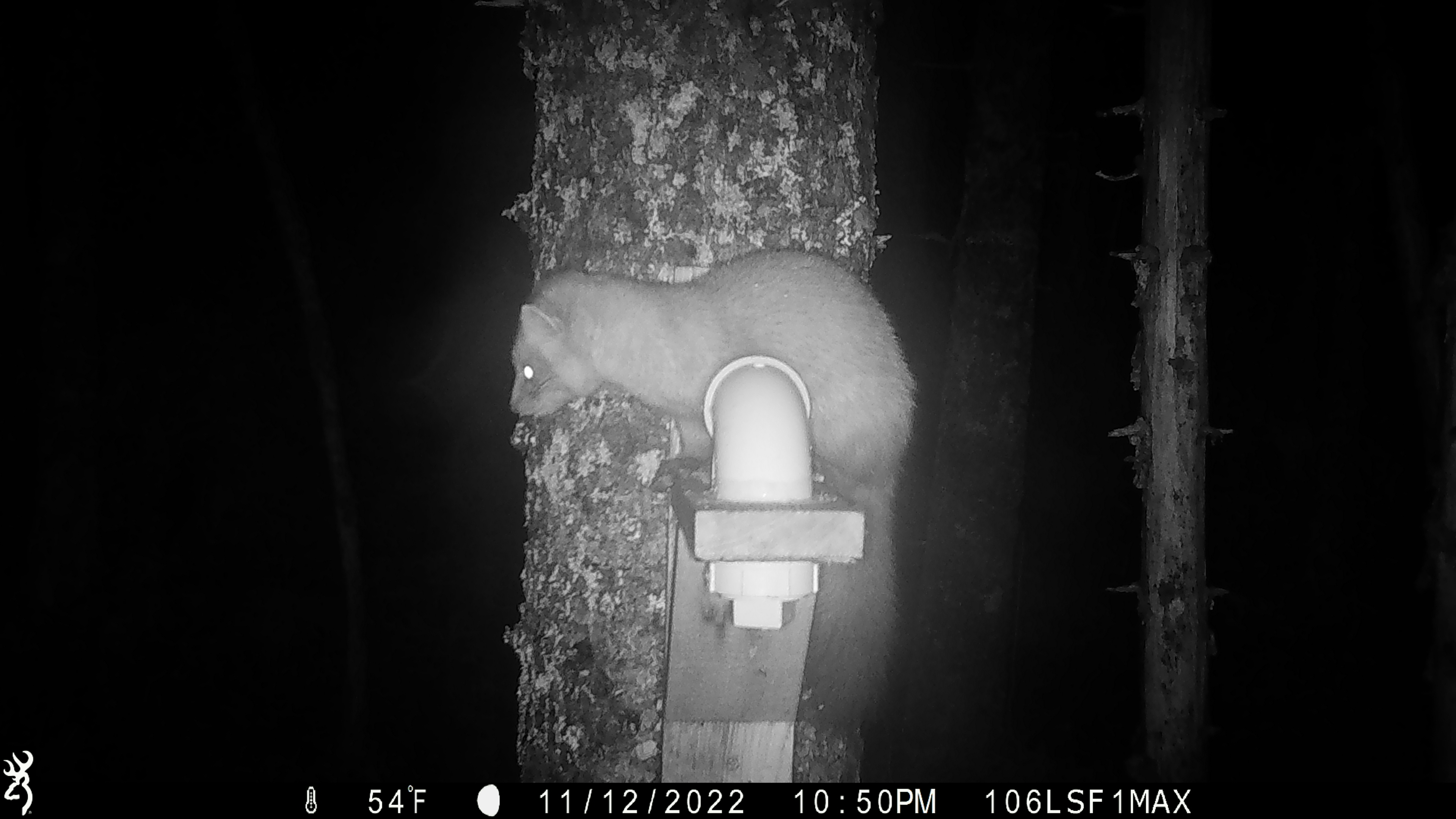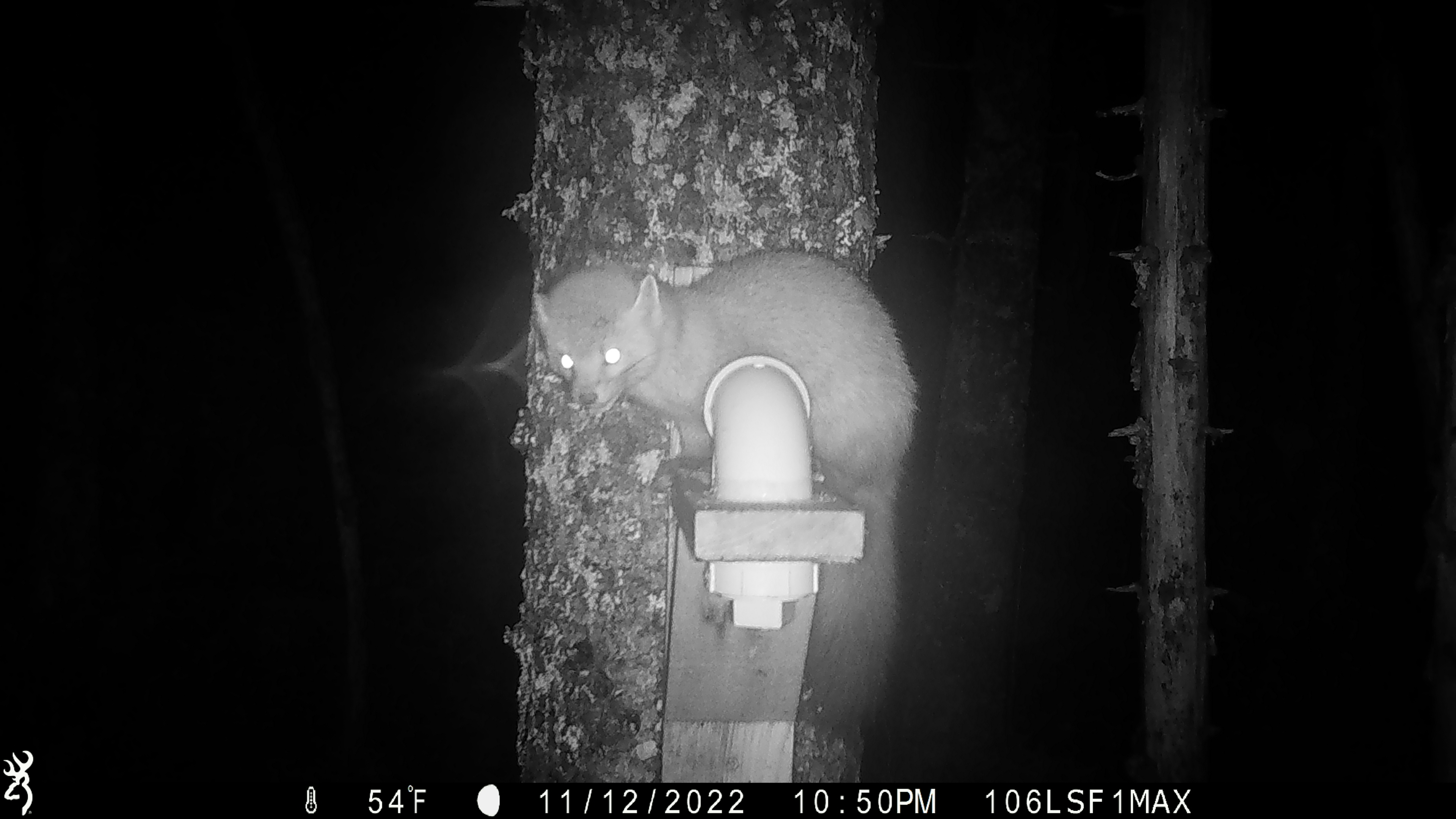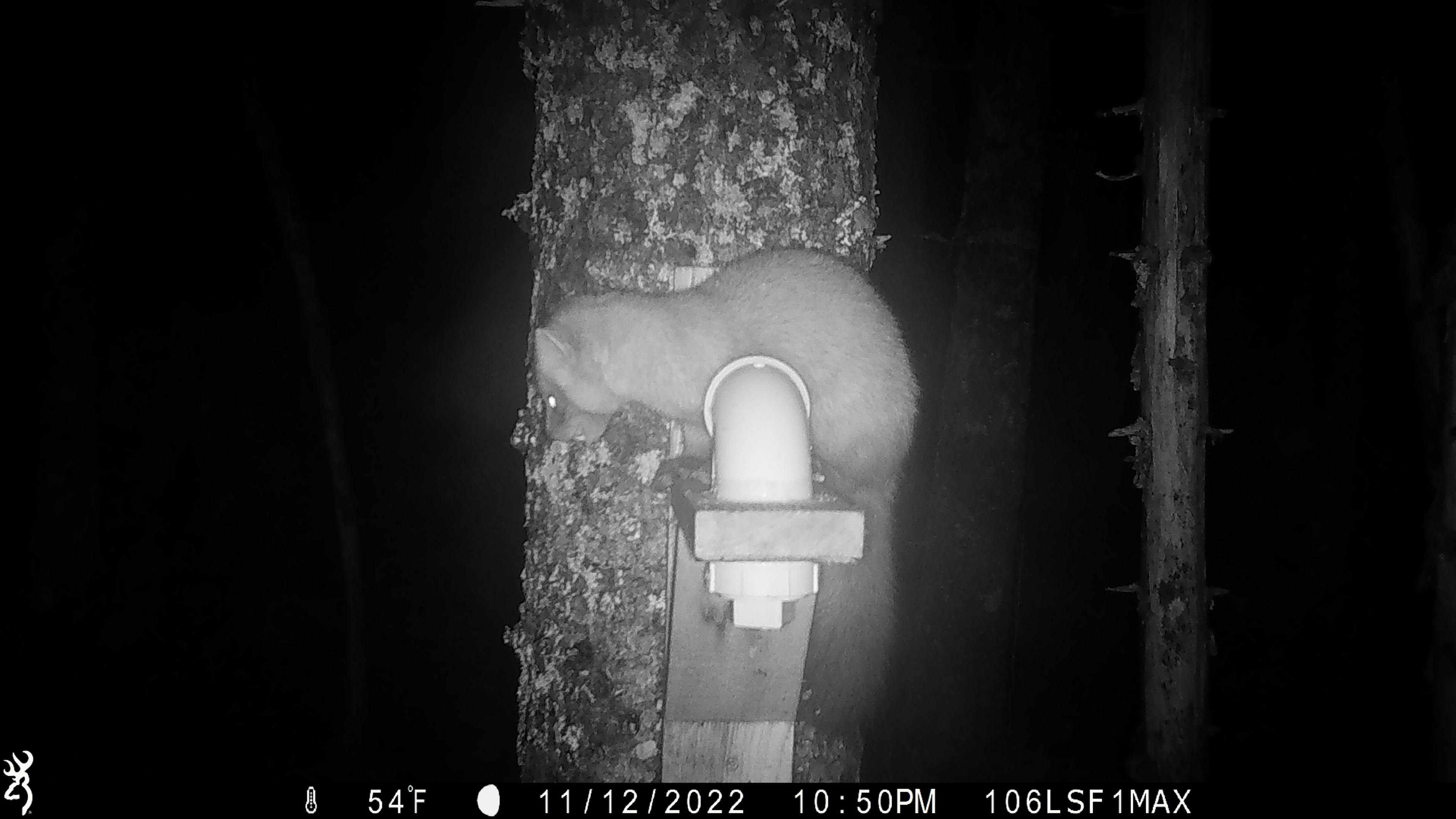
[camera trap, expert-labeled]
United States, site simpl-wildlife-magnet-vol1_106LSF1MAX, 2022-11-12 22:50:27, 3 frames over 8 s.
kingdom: Animalia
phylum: Chordata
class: Mammalia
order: Carnivora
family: Mustelidae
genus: Martes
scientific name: Martes americana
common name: american marten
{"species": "american marten (Martes americana)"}